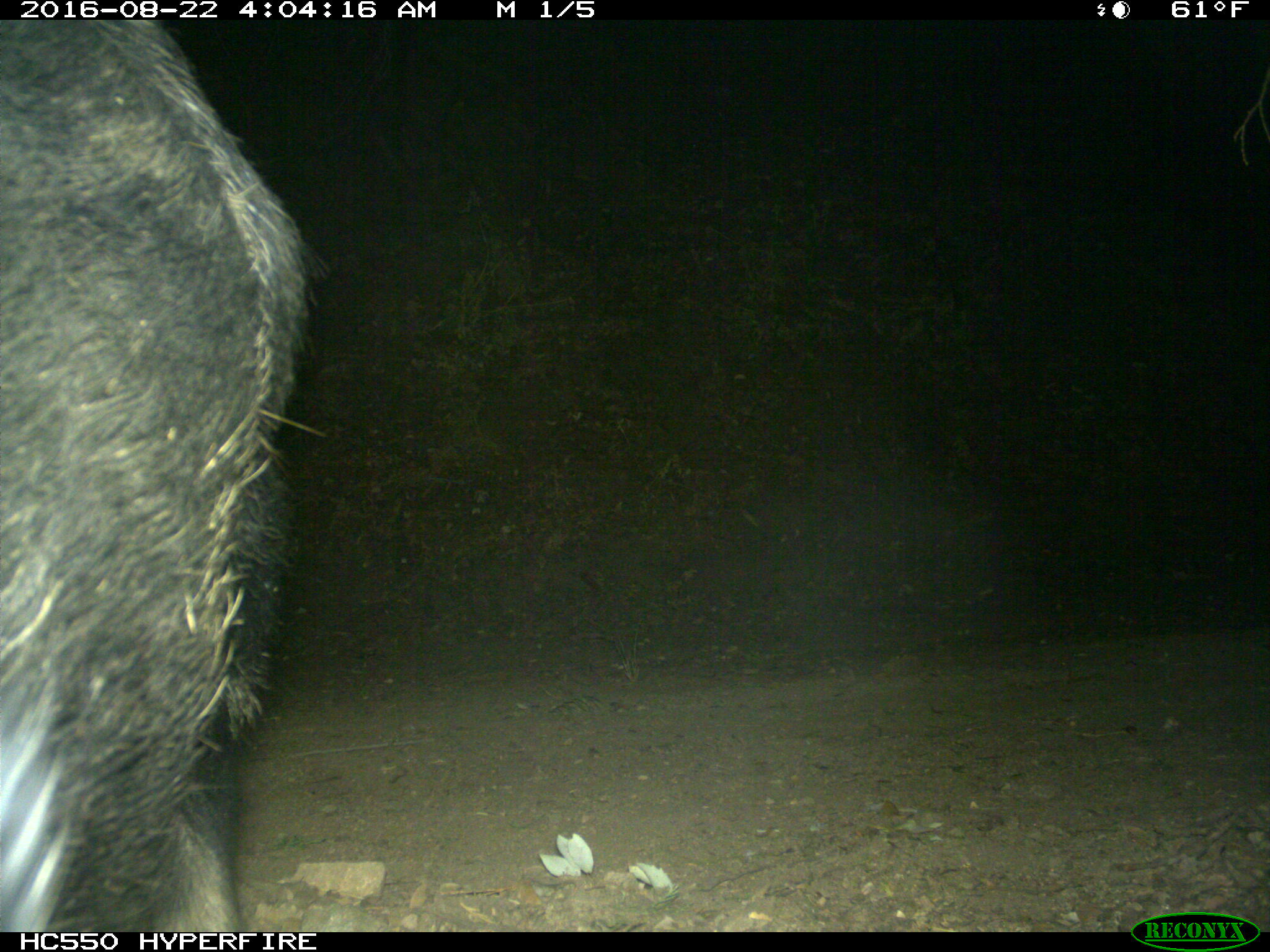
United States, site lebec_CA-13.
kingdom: Animalia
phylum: Chordata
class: Mammalia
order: Artiodactyla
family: Suidae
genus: Sus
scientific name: Sus scrofa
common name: wild boar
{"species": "Sus scrofa (wild boar)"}